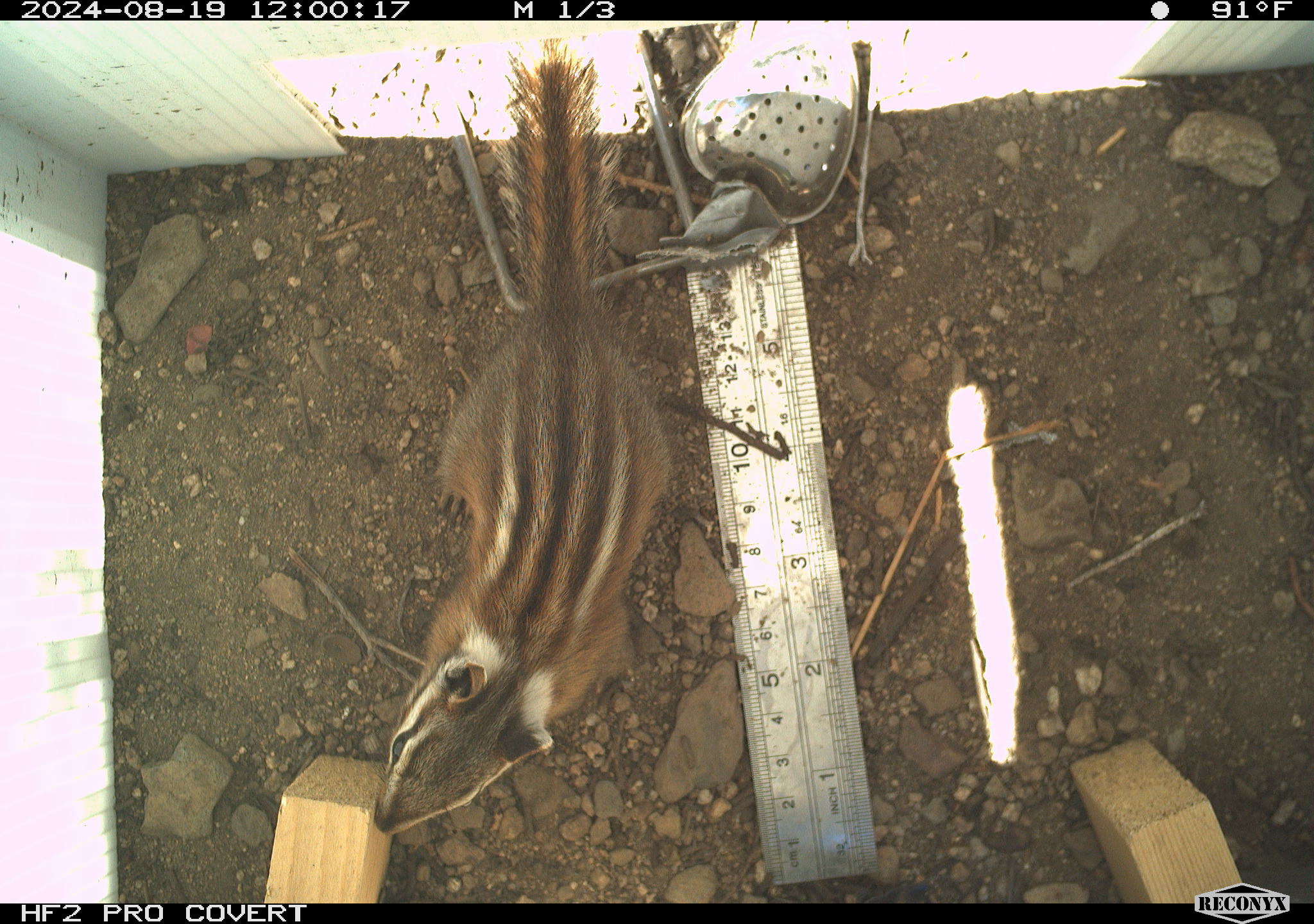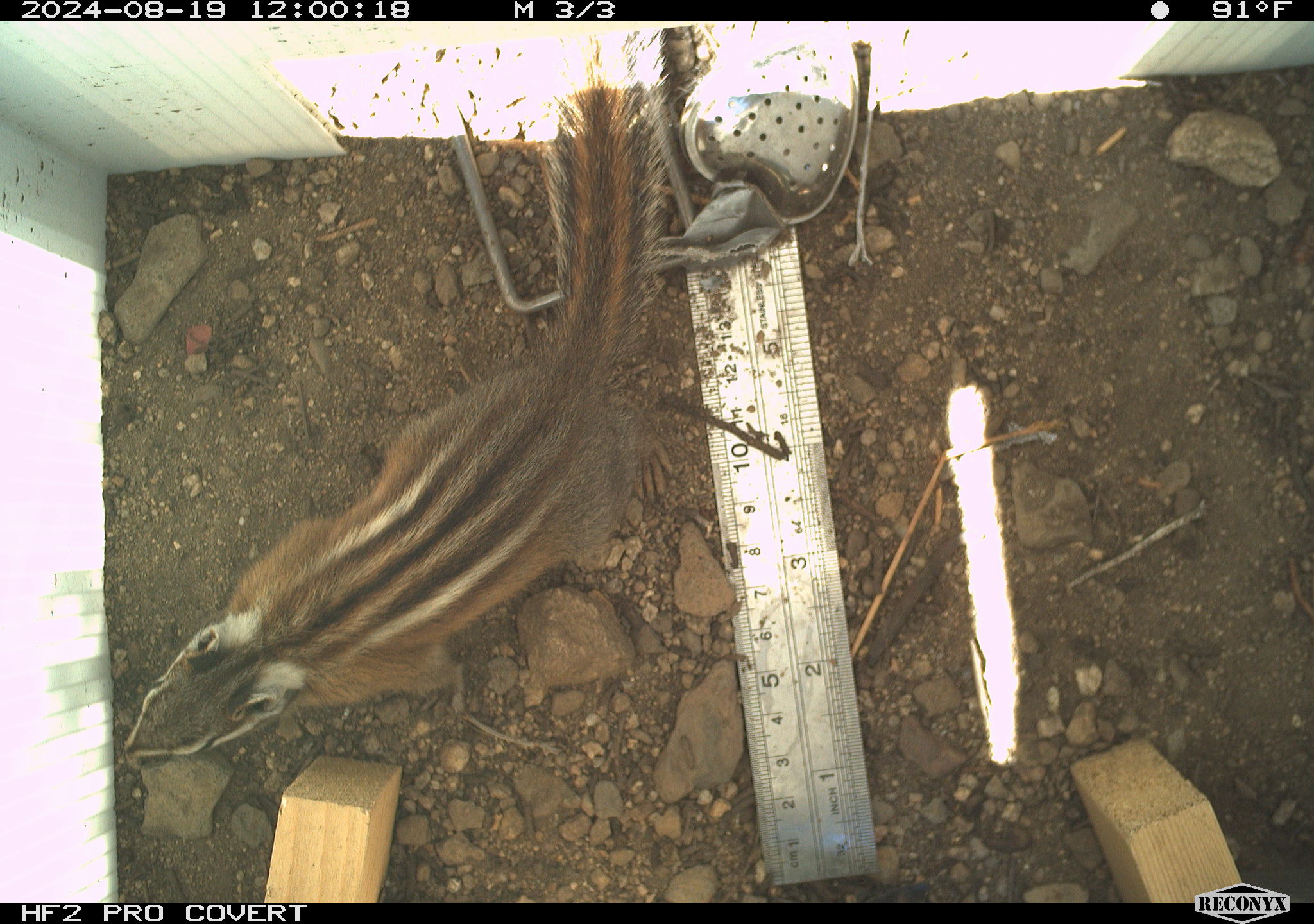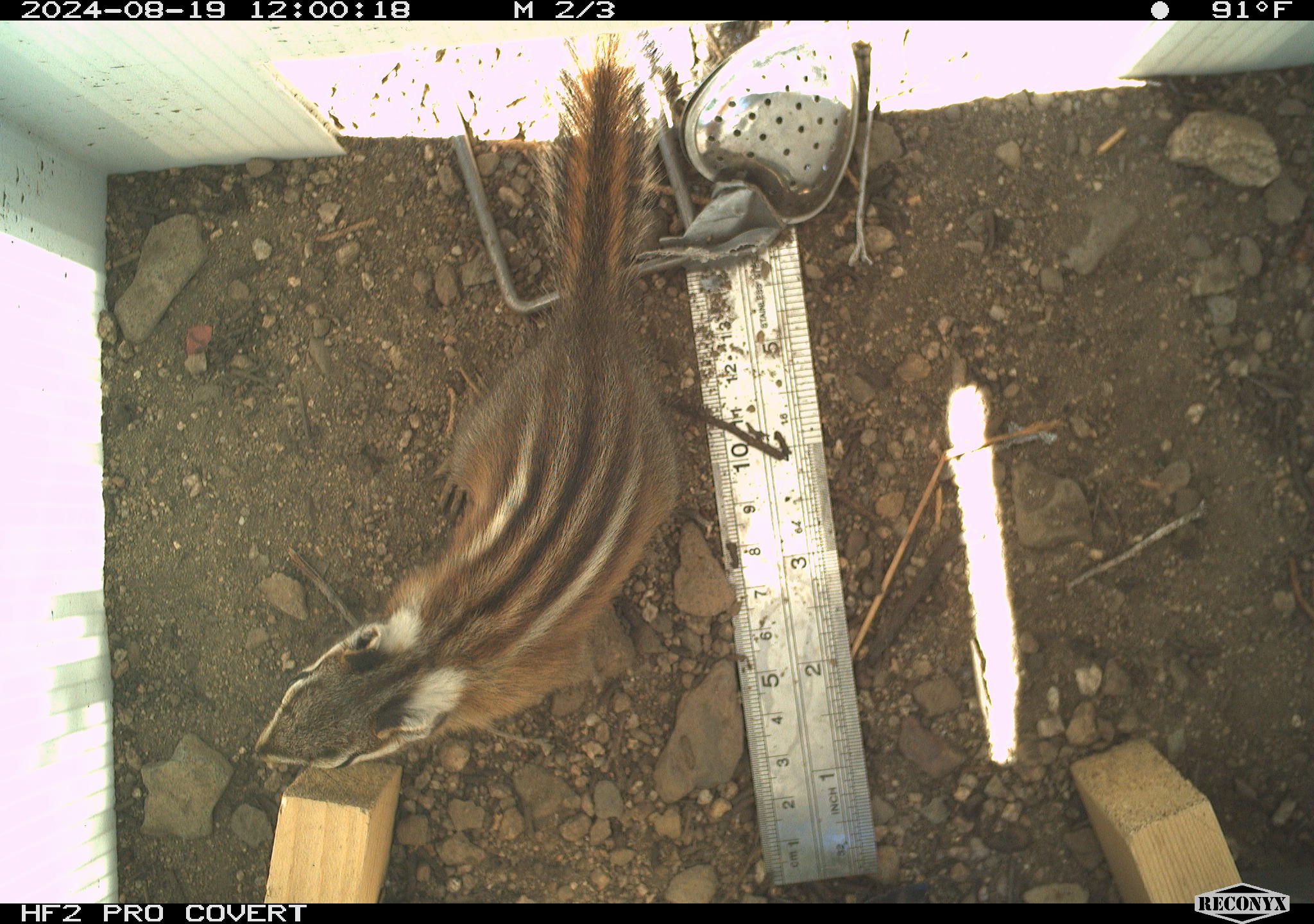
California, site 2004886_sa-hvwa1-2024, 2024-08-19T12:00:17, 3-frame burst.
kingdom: Animalia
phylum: Chordata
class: Mammalia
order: Rodentia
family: Sciuridae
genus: Neotamias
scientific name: Neotamias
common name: western chipmunks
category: neotamias species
Neotamias species (western chipmunks) (Neotamias).